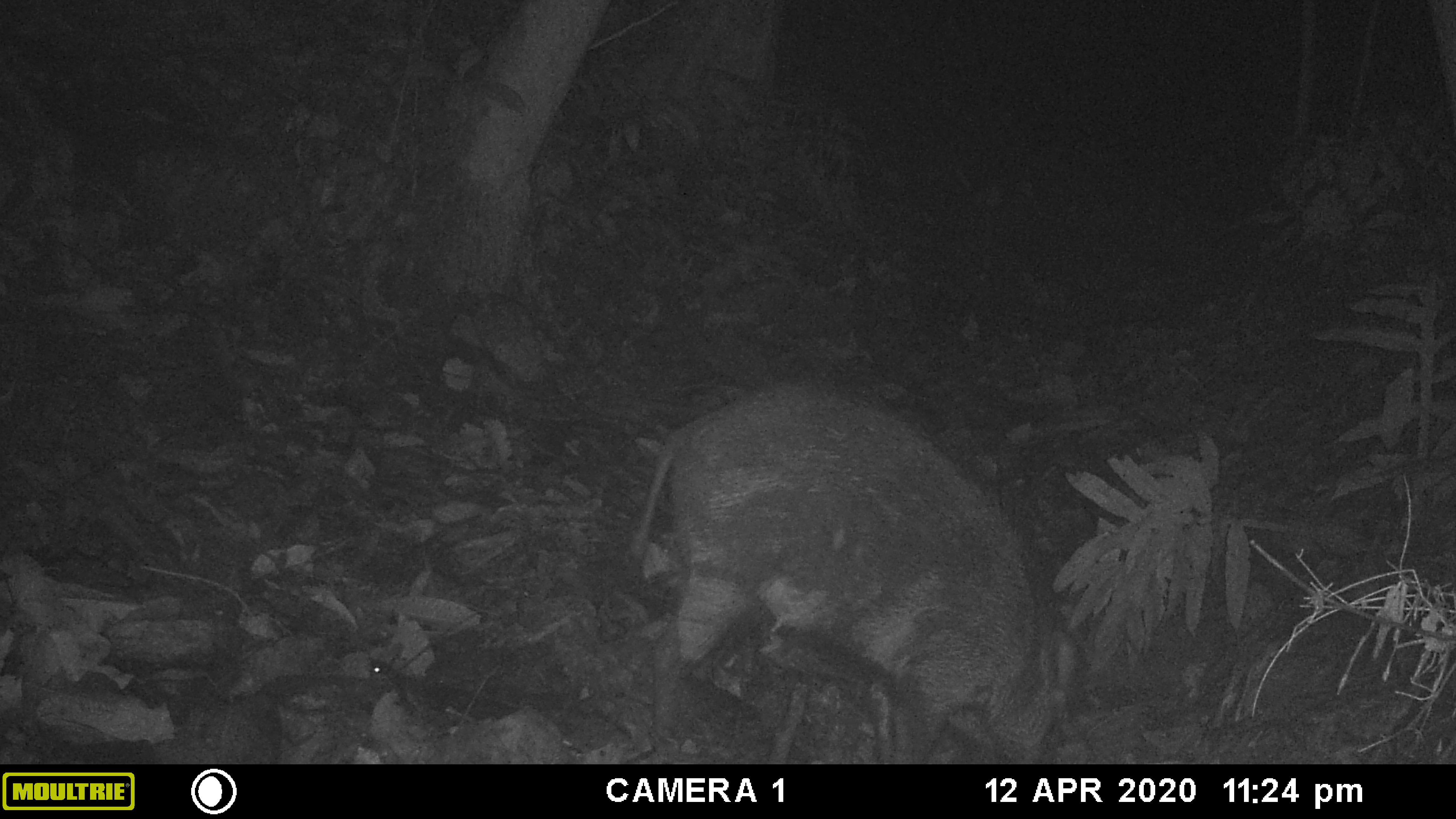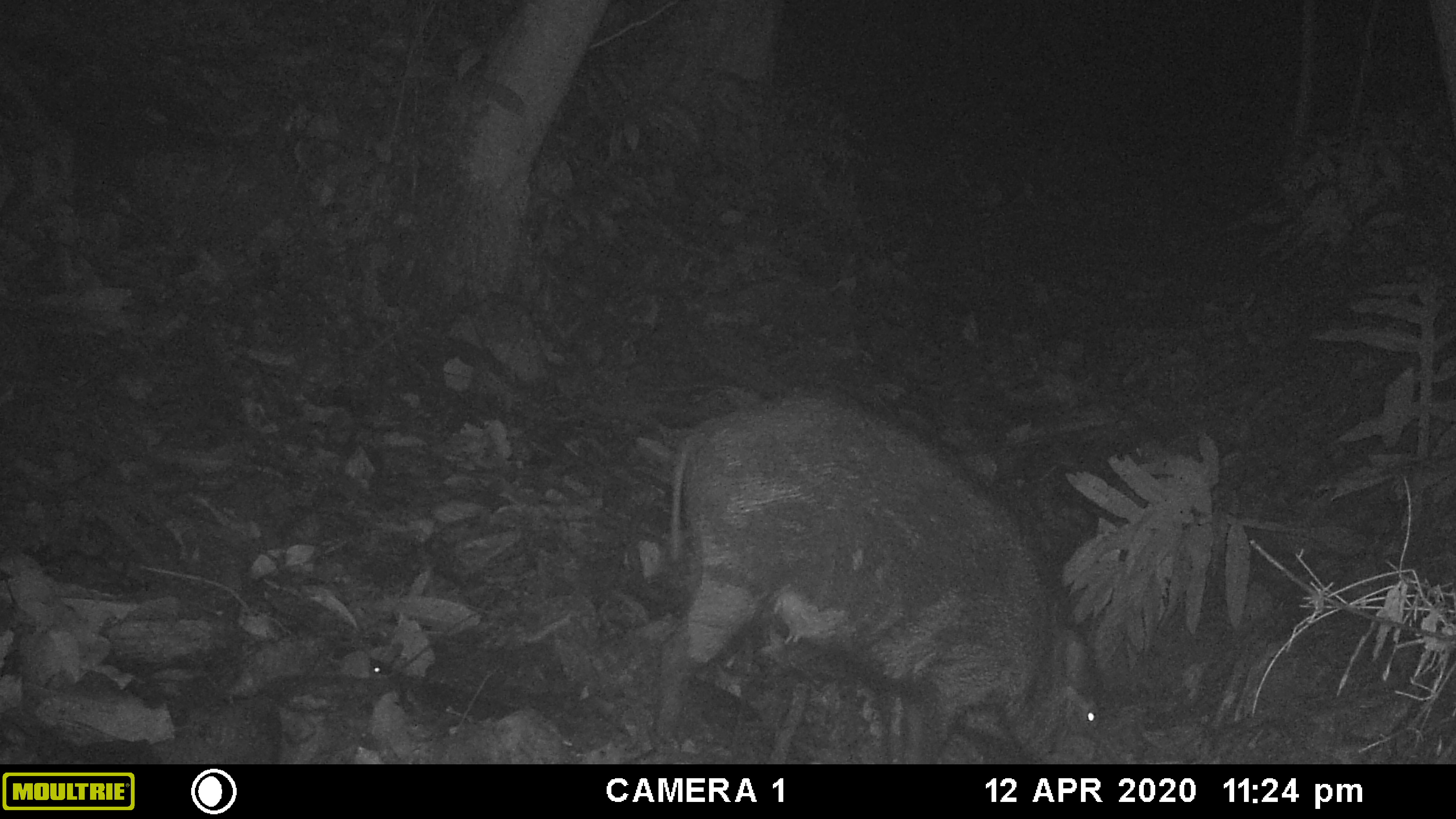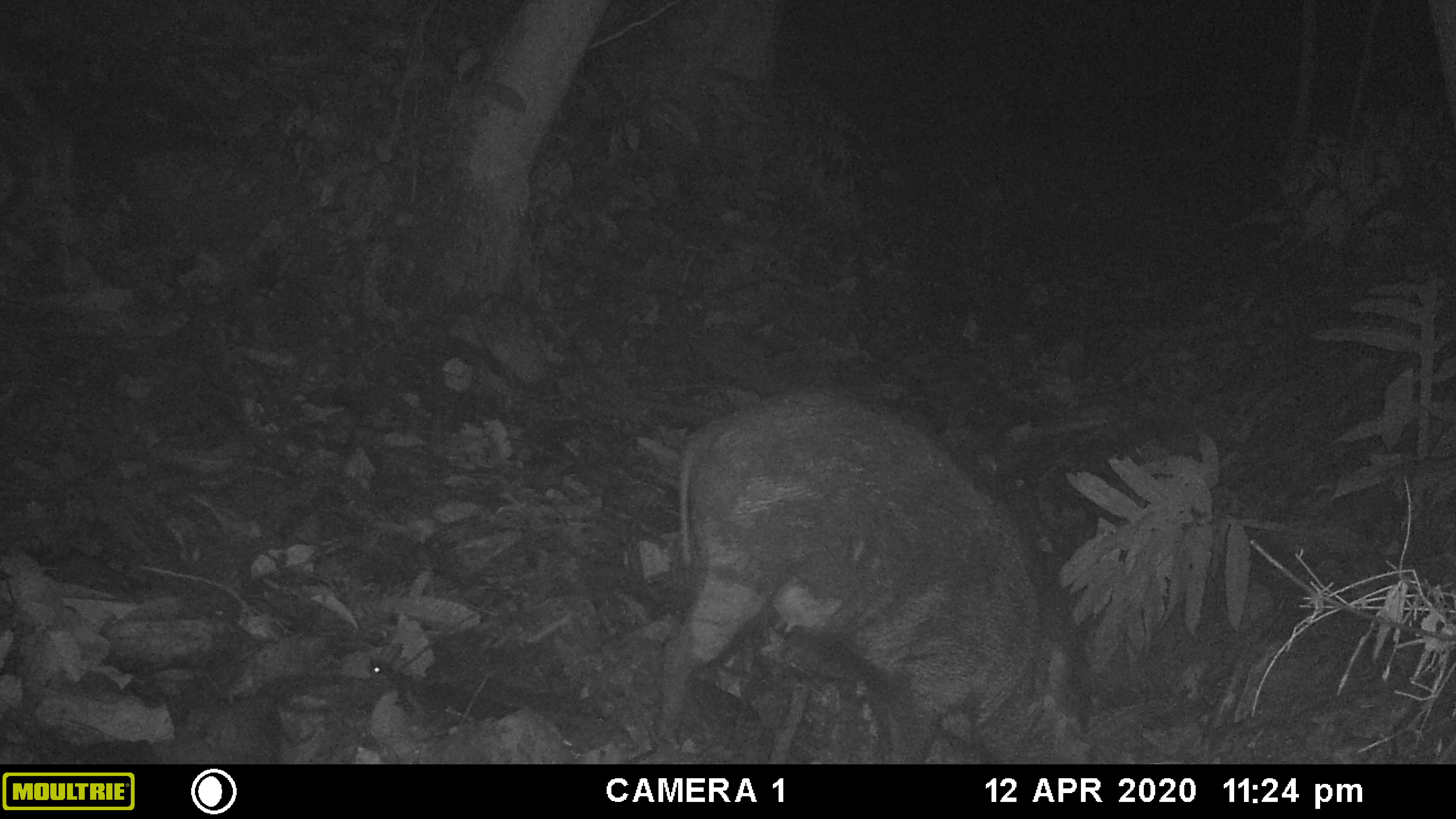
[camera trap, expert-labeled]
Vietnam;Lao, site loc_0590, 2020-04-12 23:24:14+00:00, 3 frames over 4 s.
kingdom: Animalia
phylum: Chordata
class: Mammalia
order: Artiodactyla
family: Suidae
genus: Sus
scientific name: Sus scrofa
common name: eurasian wild pig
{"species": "eurasian wild pig (Sus scrofa)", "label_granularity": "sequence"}